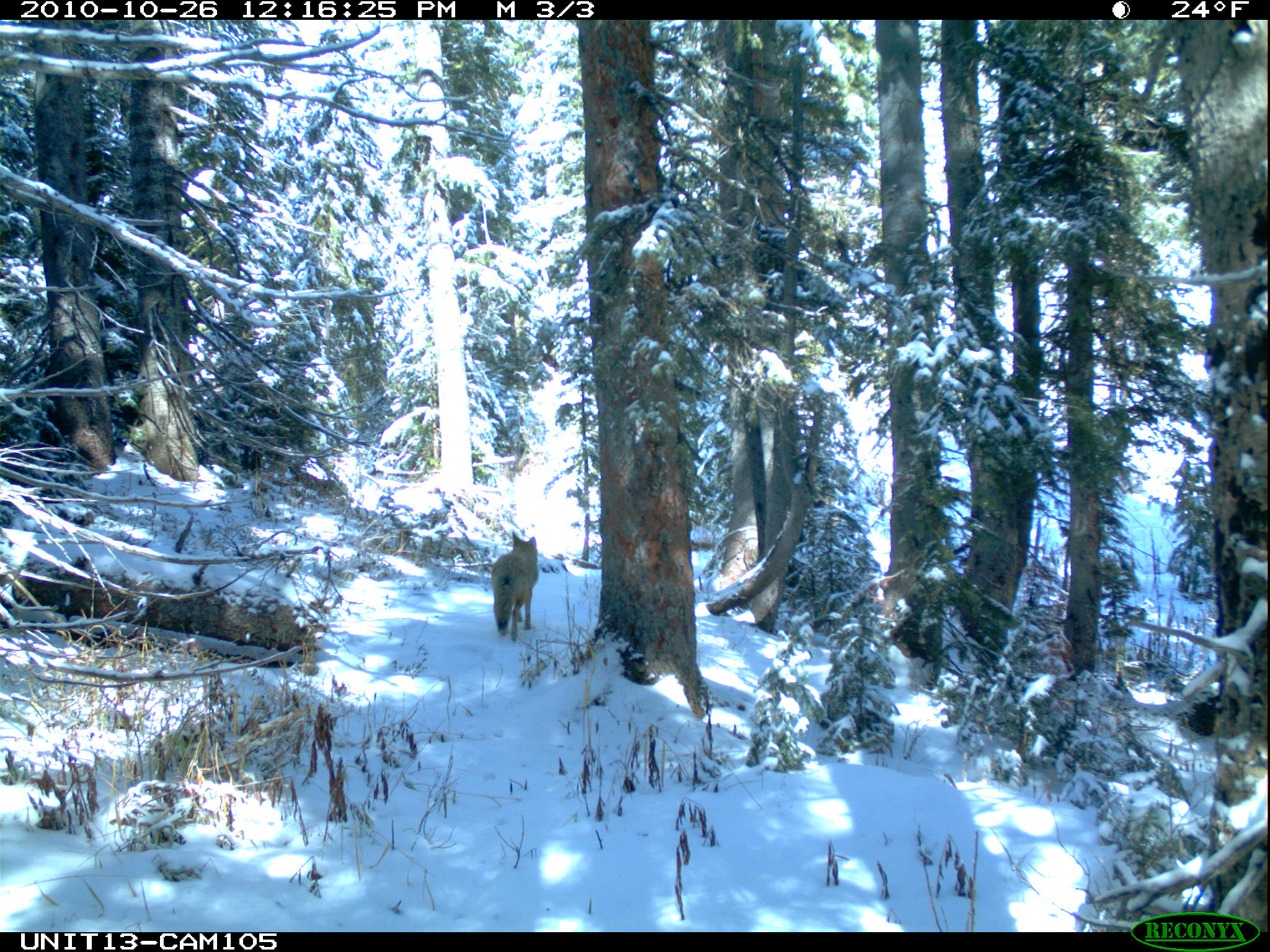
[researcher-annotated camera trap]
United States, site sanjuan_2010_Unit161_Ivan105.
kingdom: Animalia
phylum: Chordata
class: Mammalia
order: Carnivora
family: Canidae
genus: Canis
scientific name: Canis latrans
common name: coyote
Canis latrans (coyote).